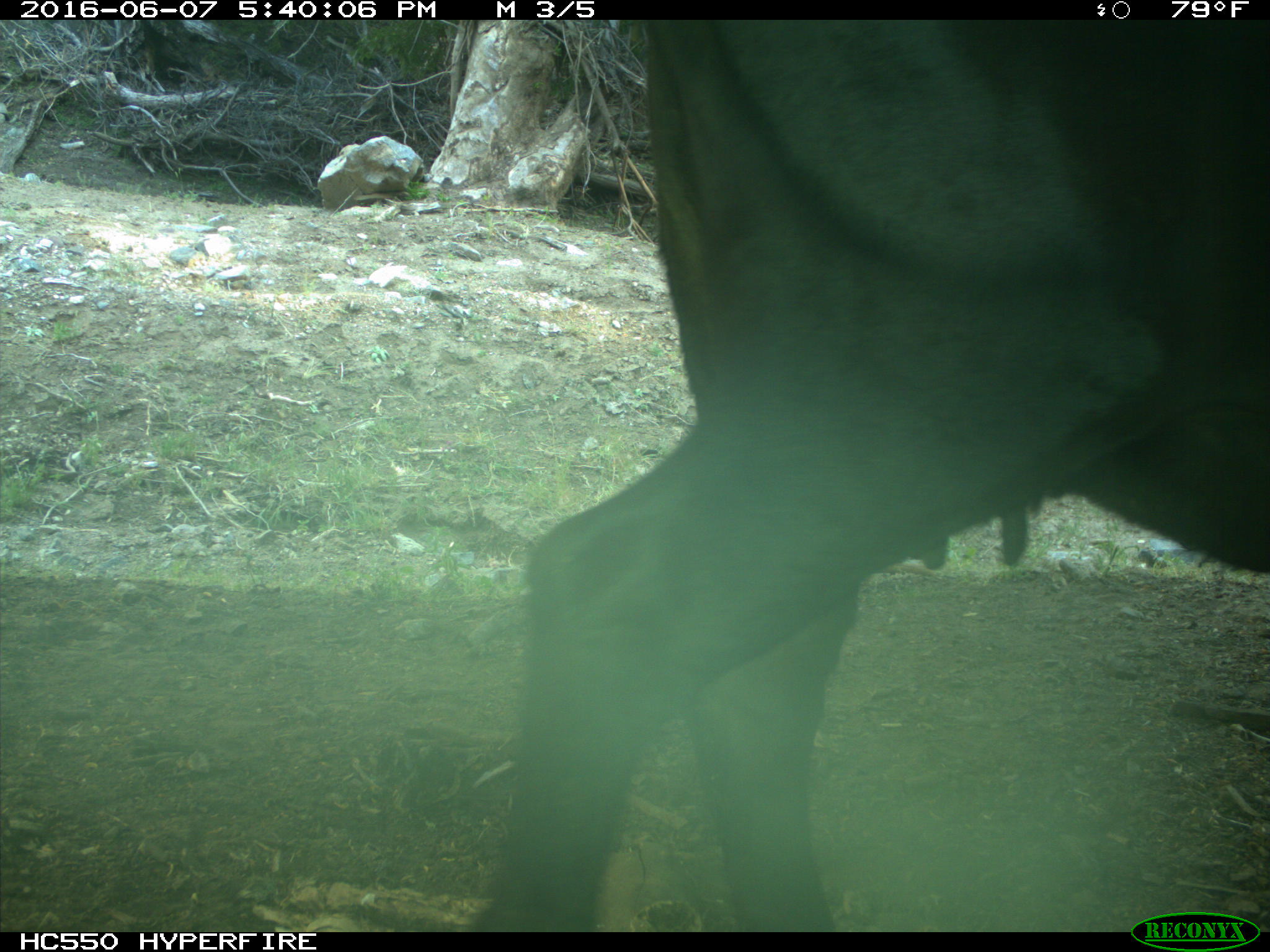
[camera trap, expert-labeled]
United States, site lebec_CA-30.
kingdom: Animalia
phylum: Chordata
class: Mammalia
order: Artiodactyla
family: Bovidae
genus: Bos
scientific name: Bos taurus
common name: domestic cow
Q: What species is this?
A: Bos taurus (domestic cow).